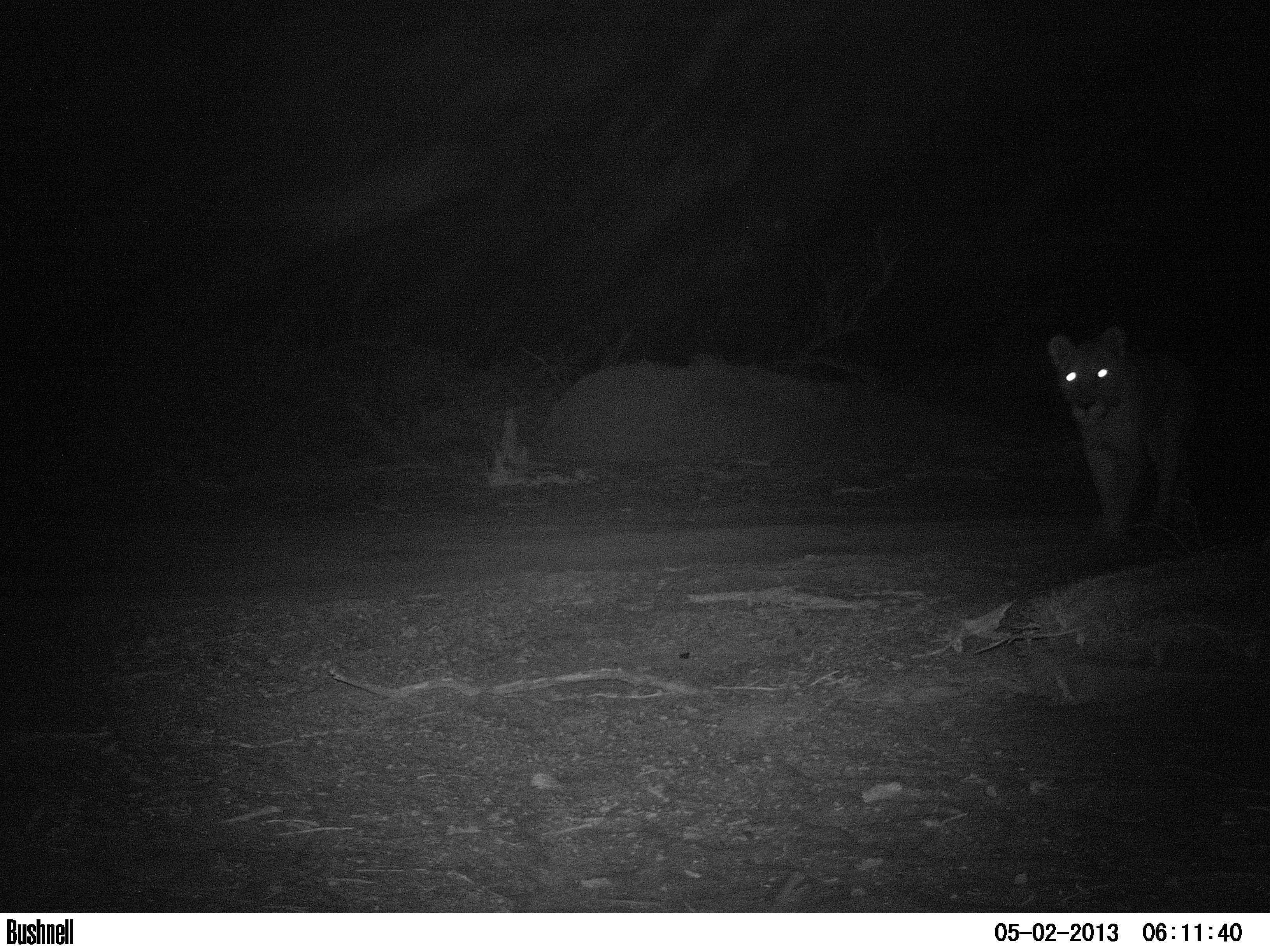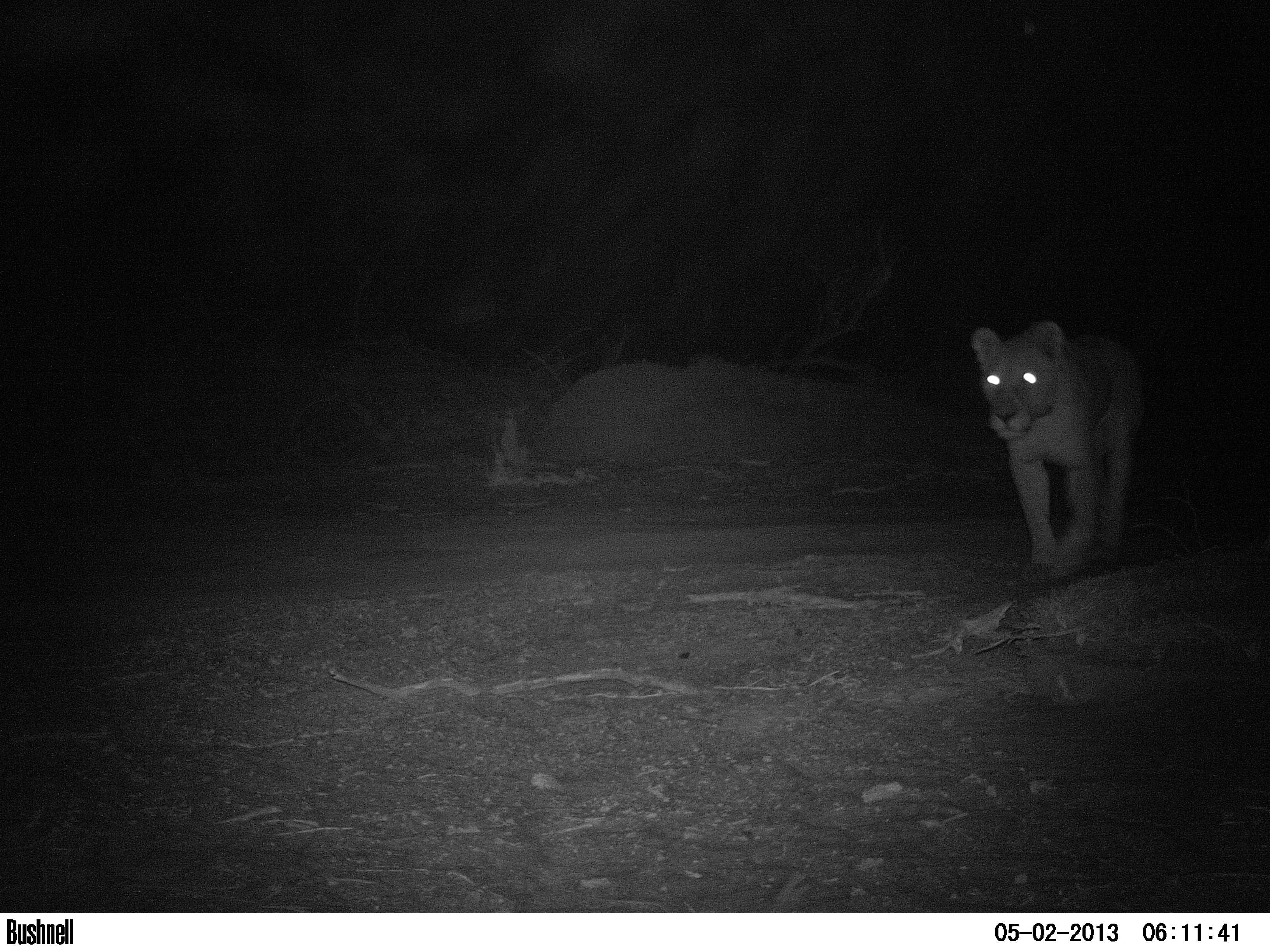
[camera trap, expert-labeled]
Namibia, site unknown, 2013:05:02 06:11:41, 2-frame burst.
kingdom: Animalia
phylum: Chordata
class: Mammalia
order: Carnivora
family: Felidae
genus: Panthera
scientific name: Panthera leo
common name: lion